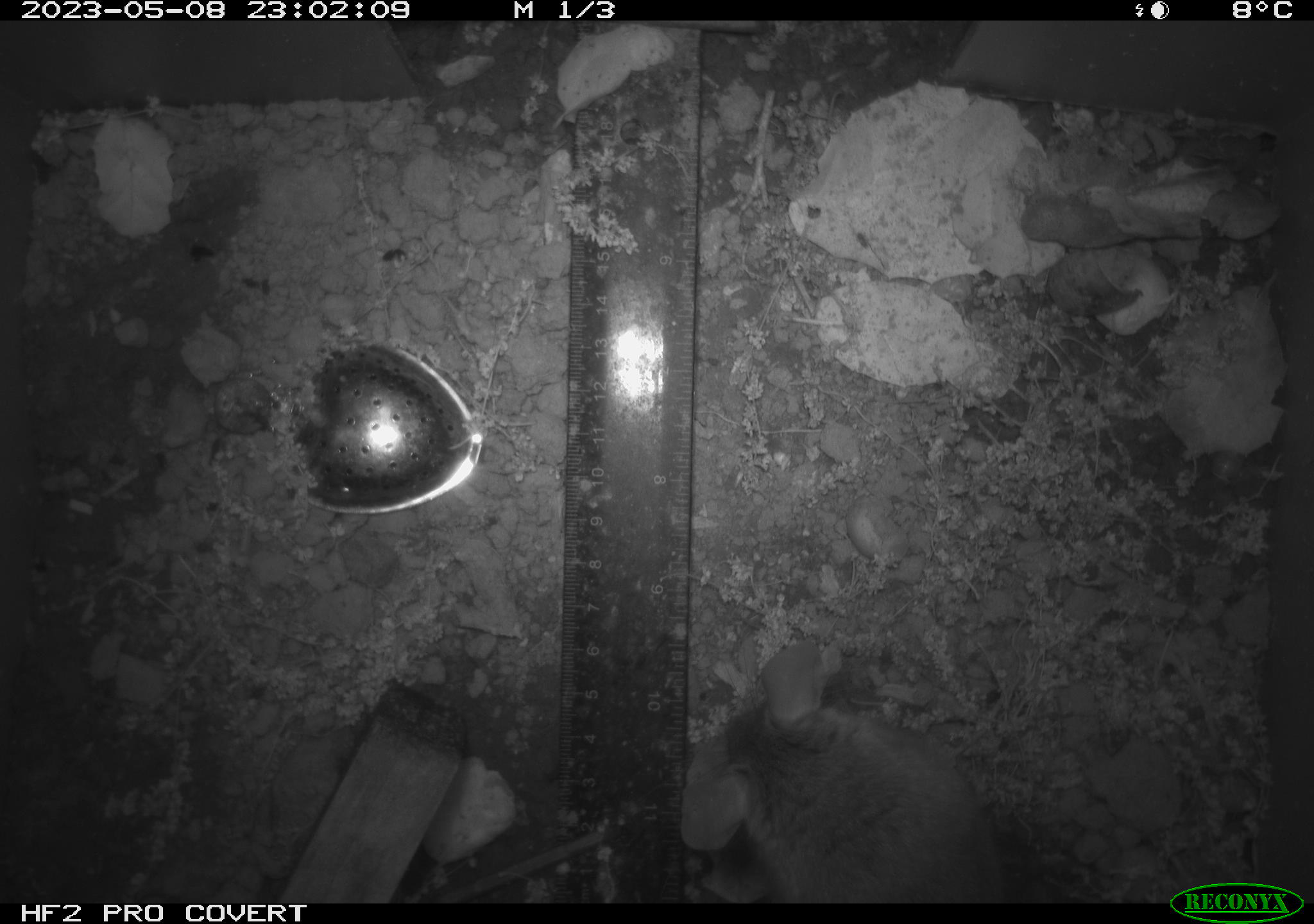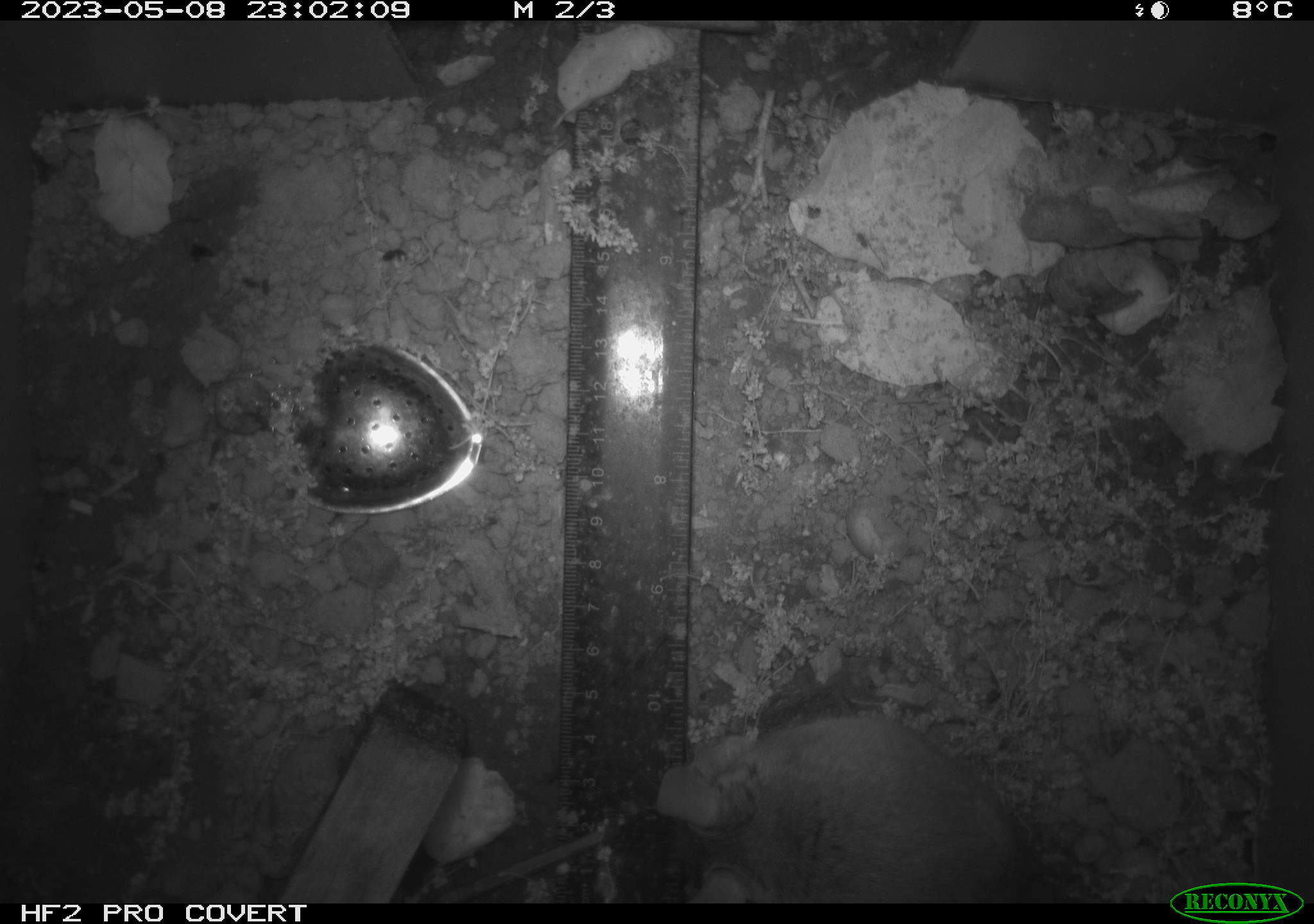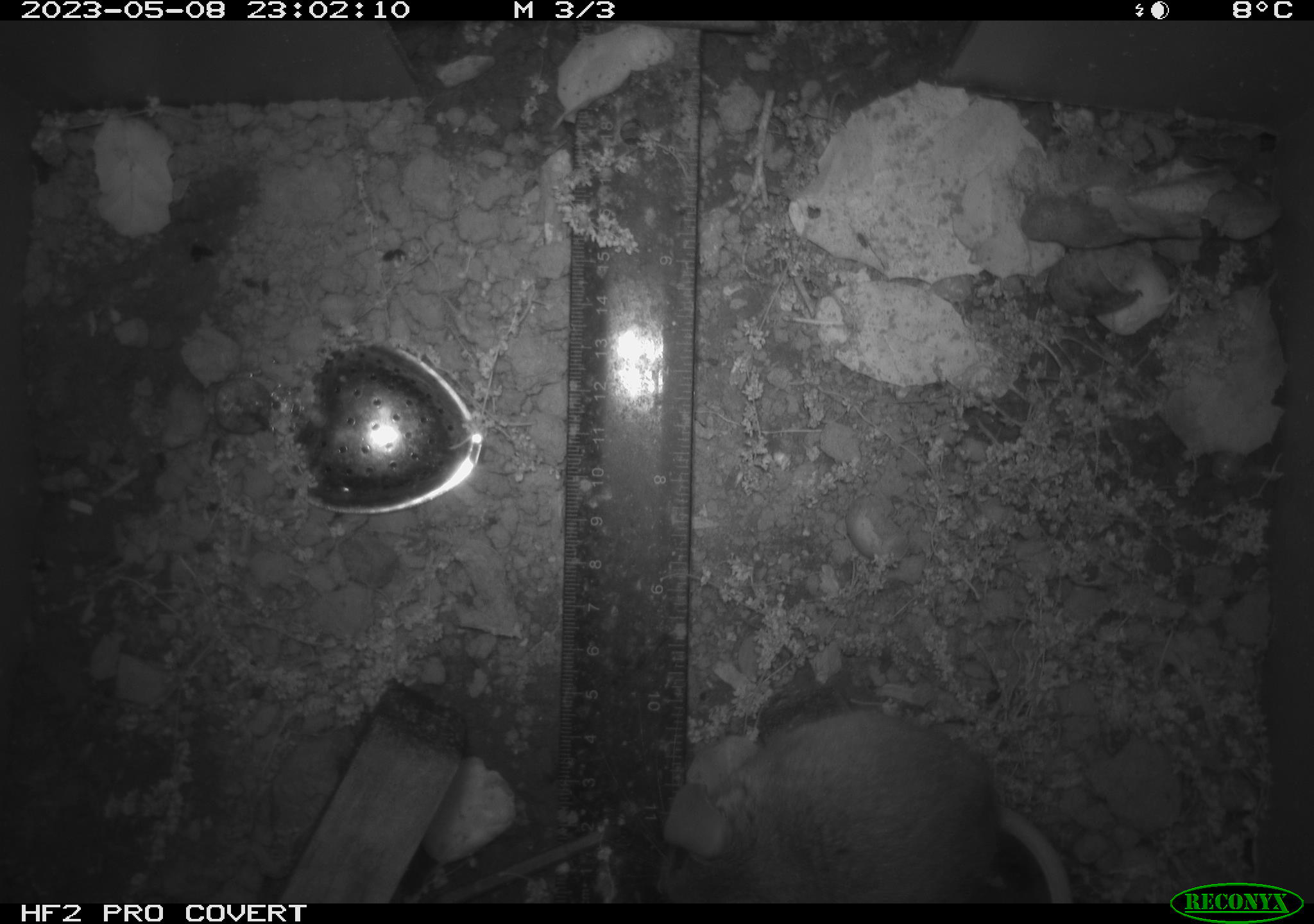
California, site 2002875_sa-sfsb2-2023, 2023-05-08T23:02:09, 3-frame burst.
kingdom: Animalia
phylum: Chordata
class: Mammalia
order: Rodentia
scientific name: Rodentia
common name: mouse species